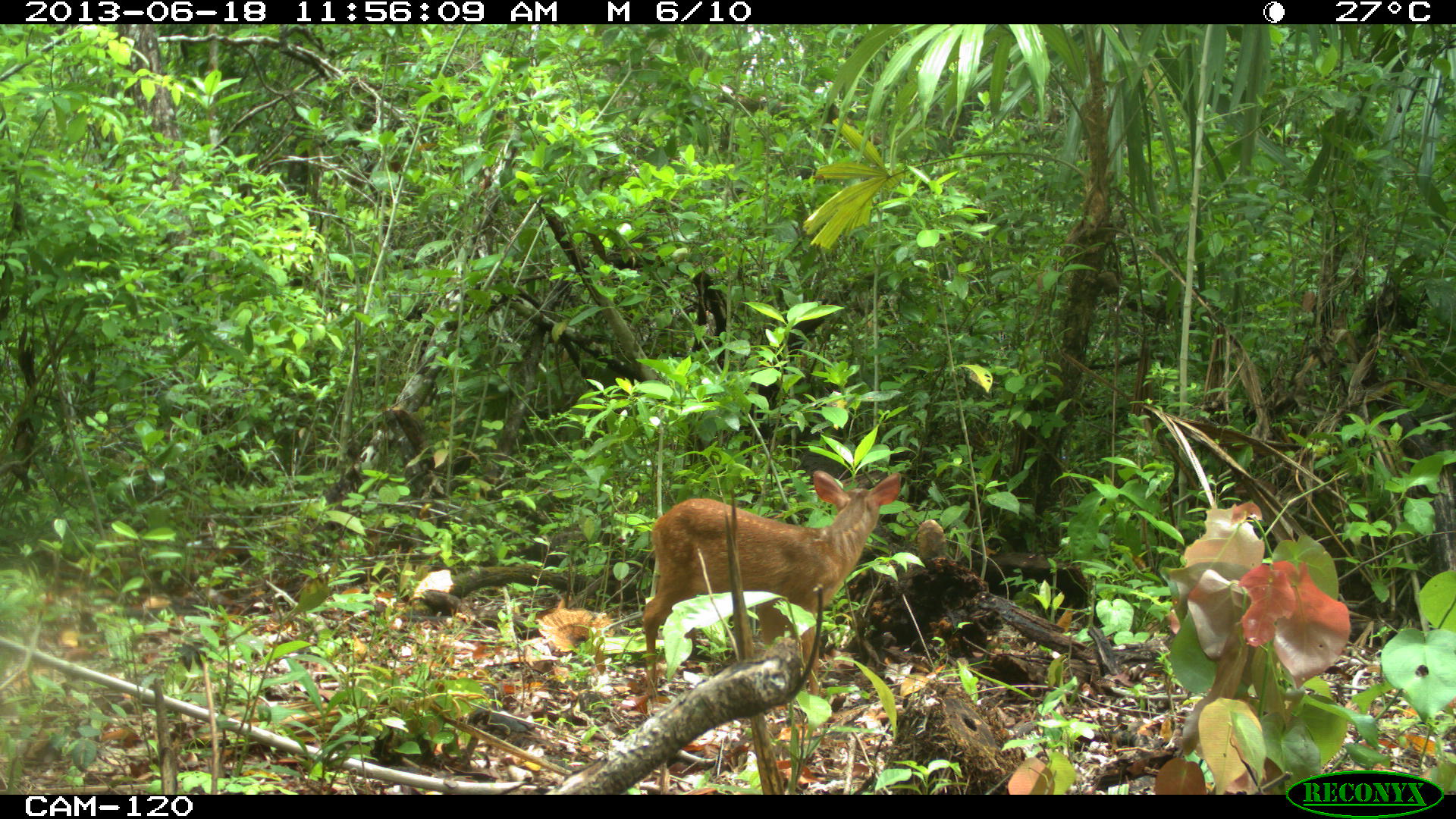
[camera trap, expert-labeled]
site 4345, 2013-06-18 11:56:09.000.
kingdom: Animalia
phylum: Chordata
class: Mammalia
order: Artiodactyla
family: Cervidae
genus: Mazama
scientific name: Mazama temama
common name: central american red brocket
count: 2